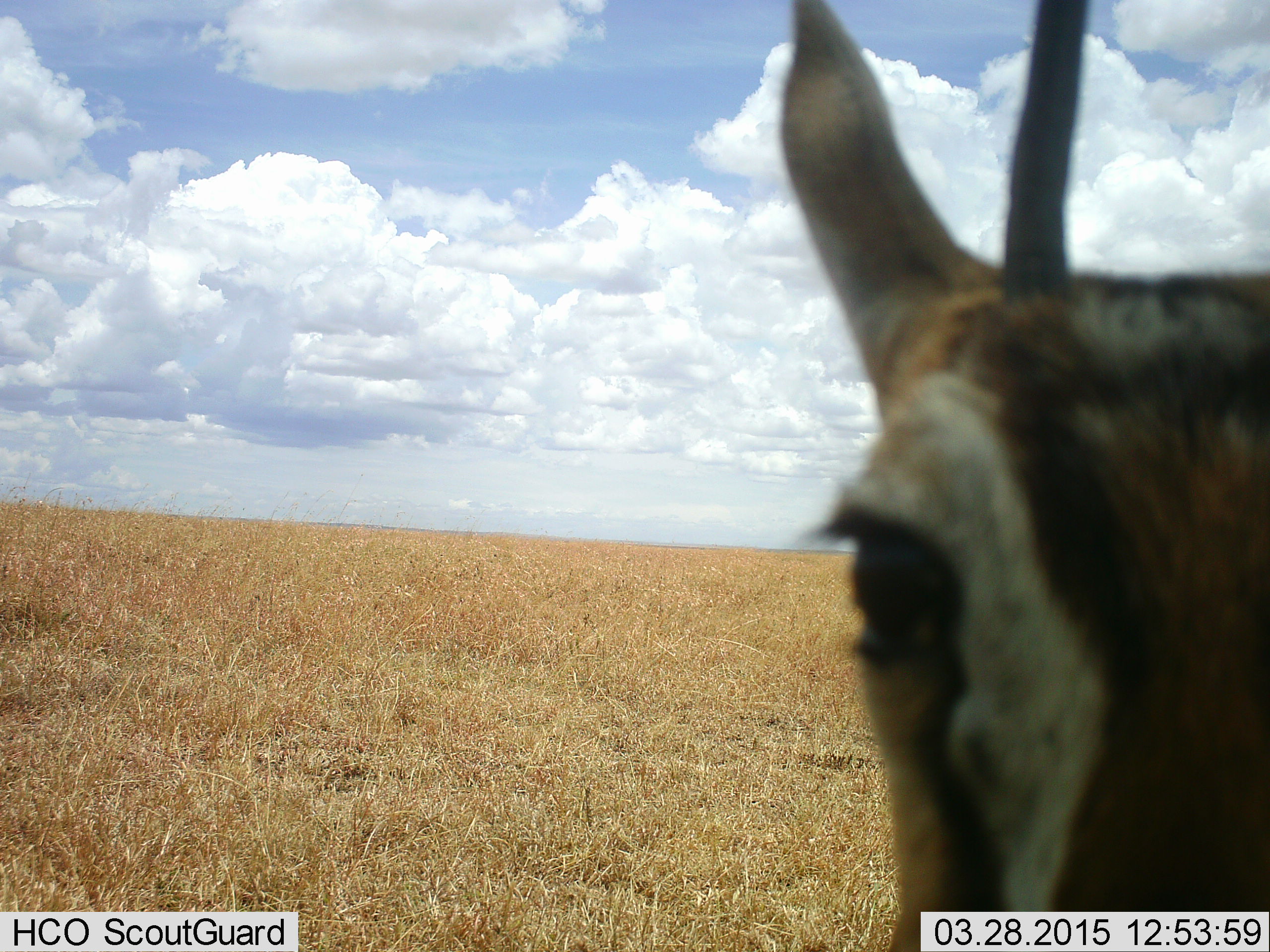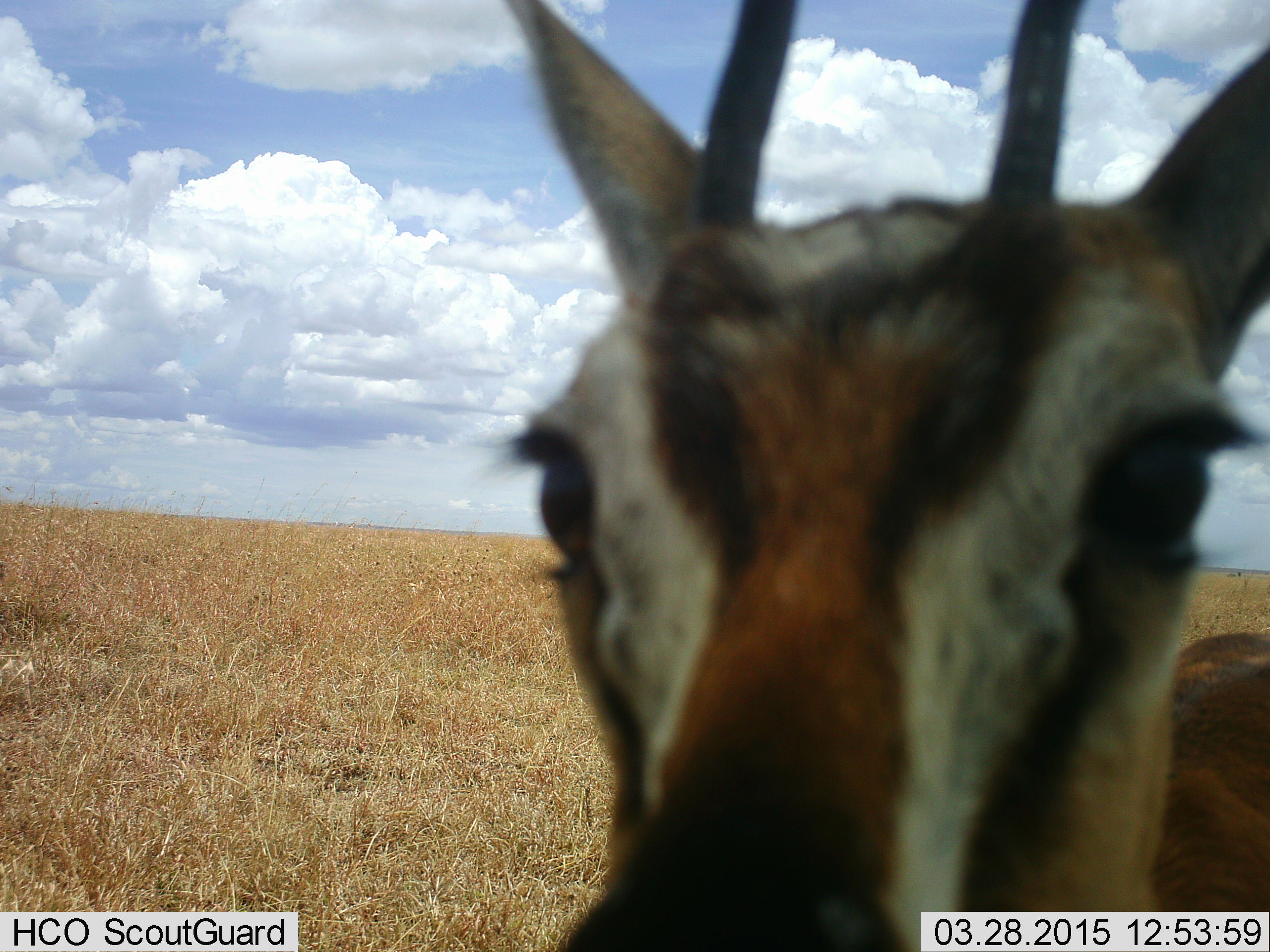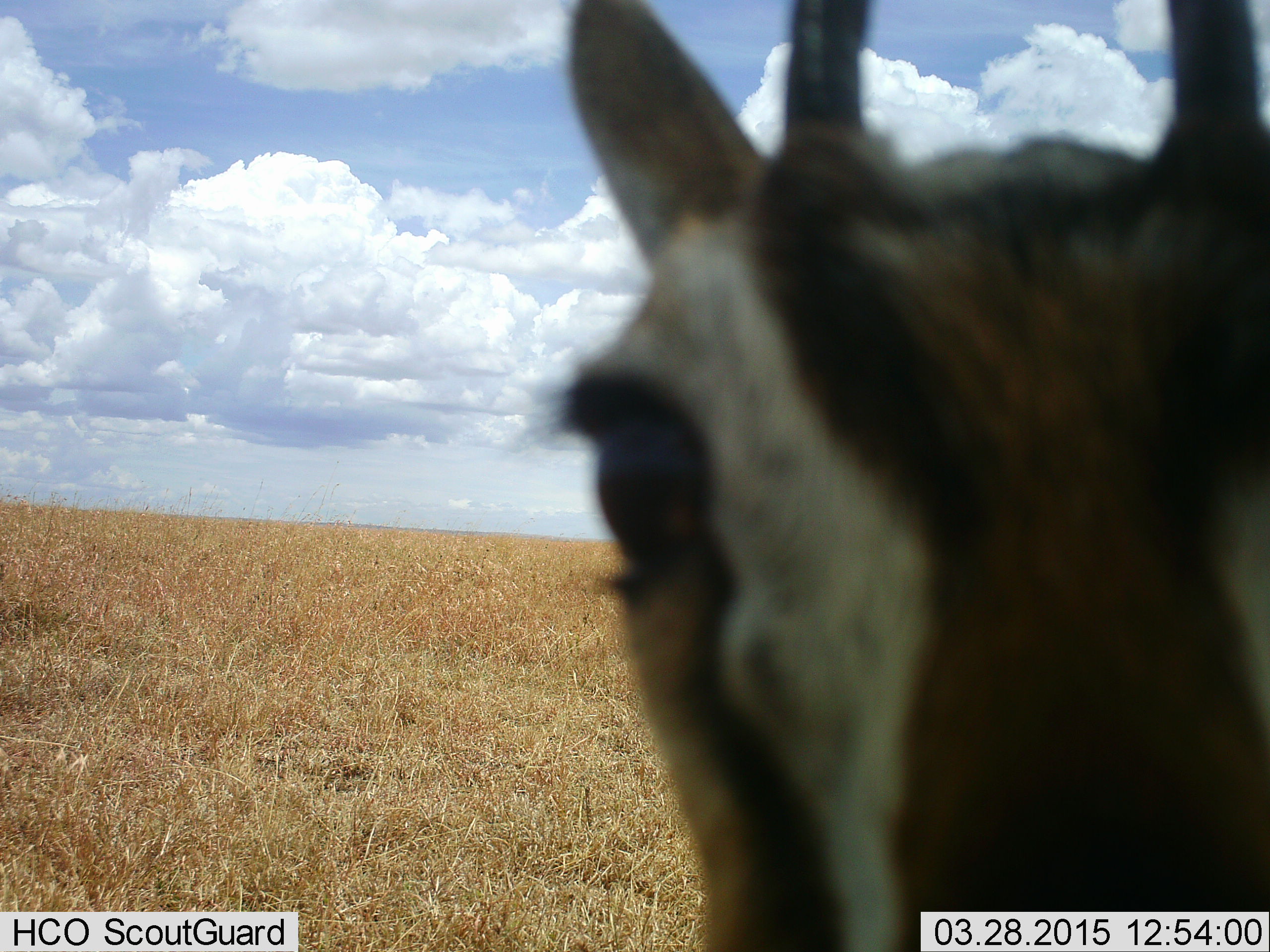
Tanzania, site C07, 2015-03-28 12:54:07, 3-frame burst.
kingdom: Animalia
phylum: Chordata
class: Mammalia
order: Artiodactyla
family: Bovidae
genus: Eudorcas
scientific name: Eudorcas thomsonii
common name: thomson's gazelle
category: gazellethomsons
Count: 1.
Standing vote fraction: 100%.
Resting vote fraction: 0%.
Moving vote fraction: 0%.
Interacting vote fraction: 0%.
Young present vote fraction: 0%.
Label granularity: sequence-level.